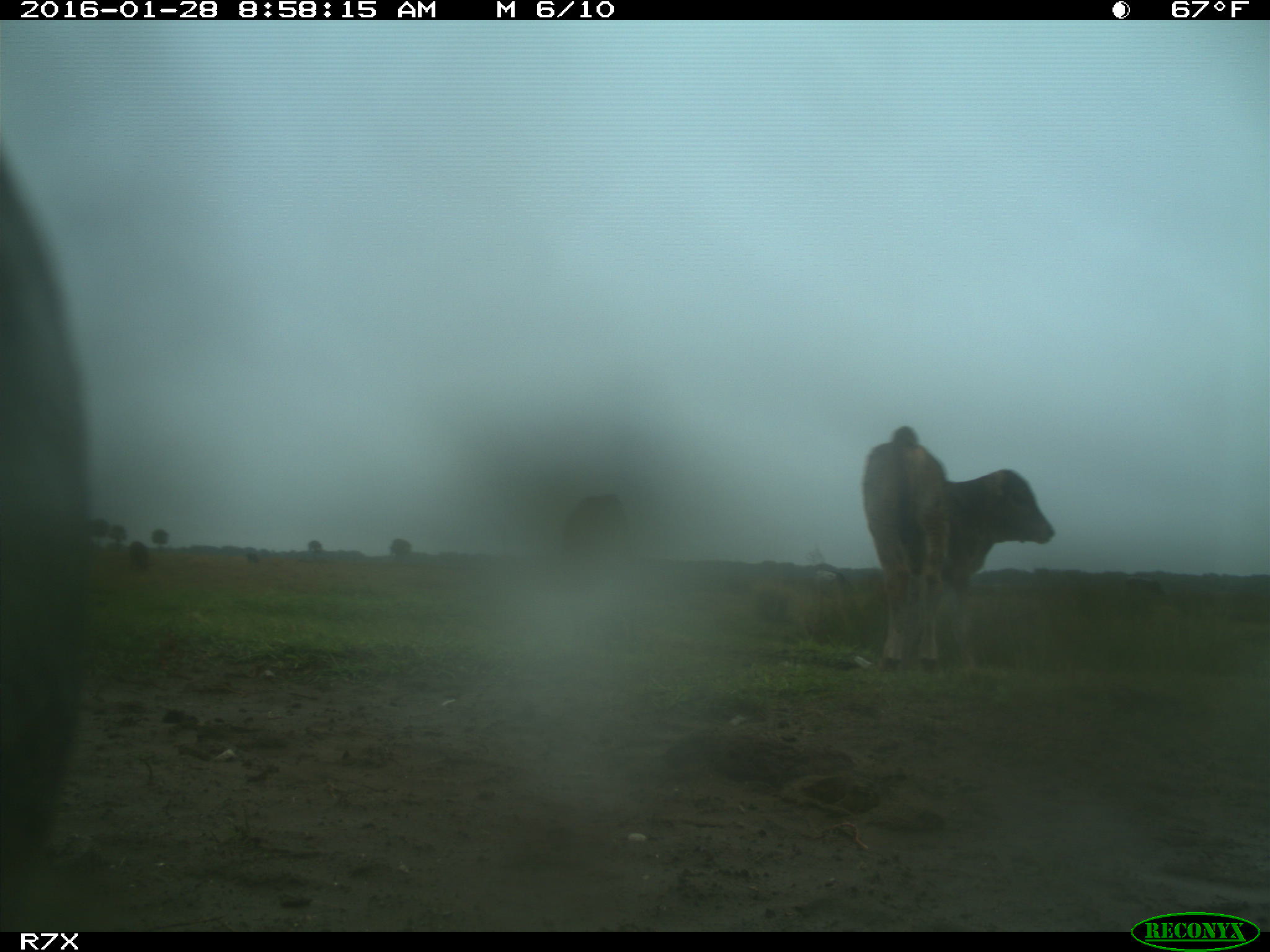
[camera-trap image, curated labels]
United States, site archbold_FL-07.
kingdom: Animalia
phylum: Chordata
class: Mammalia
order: Artiodactyla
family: Bovidae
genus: Bos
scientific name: Bos taurus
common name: domestic cow